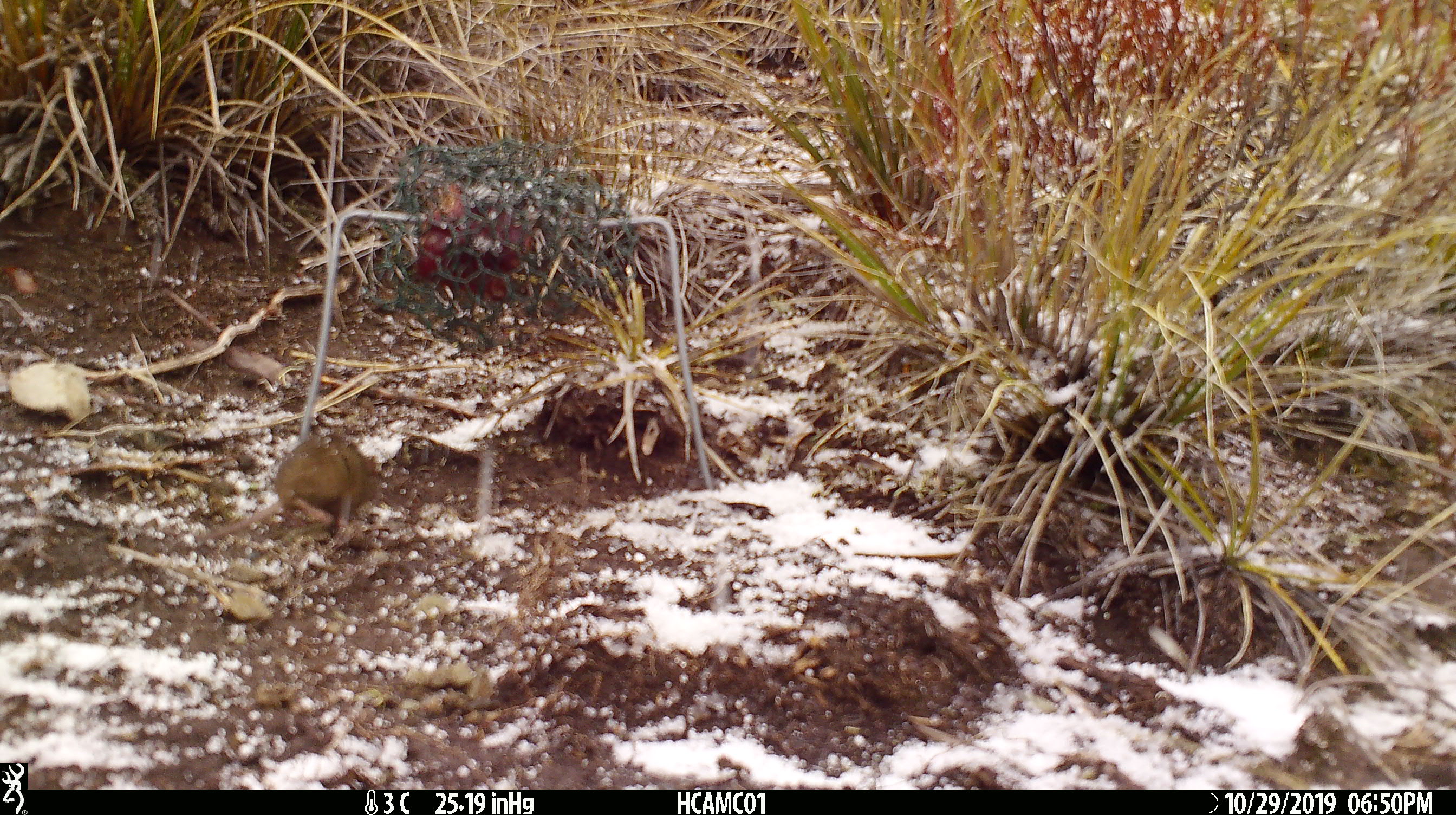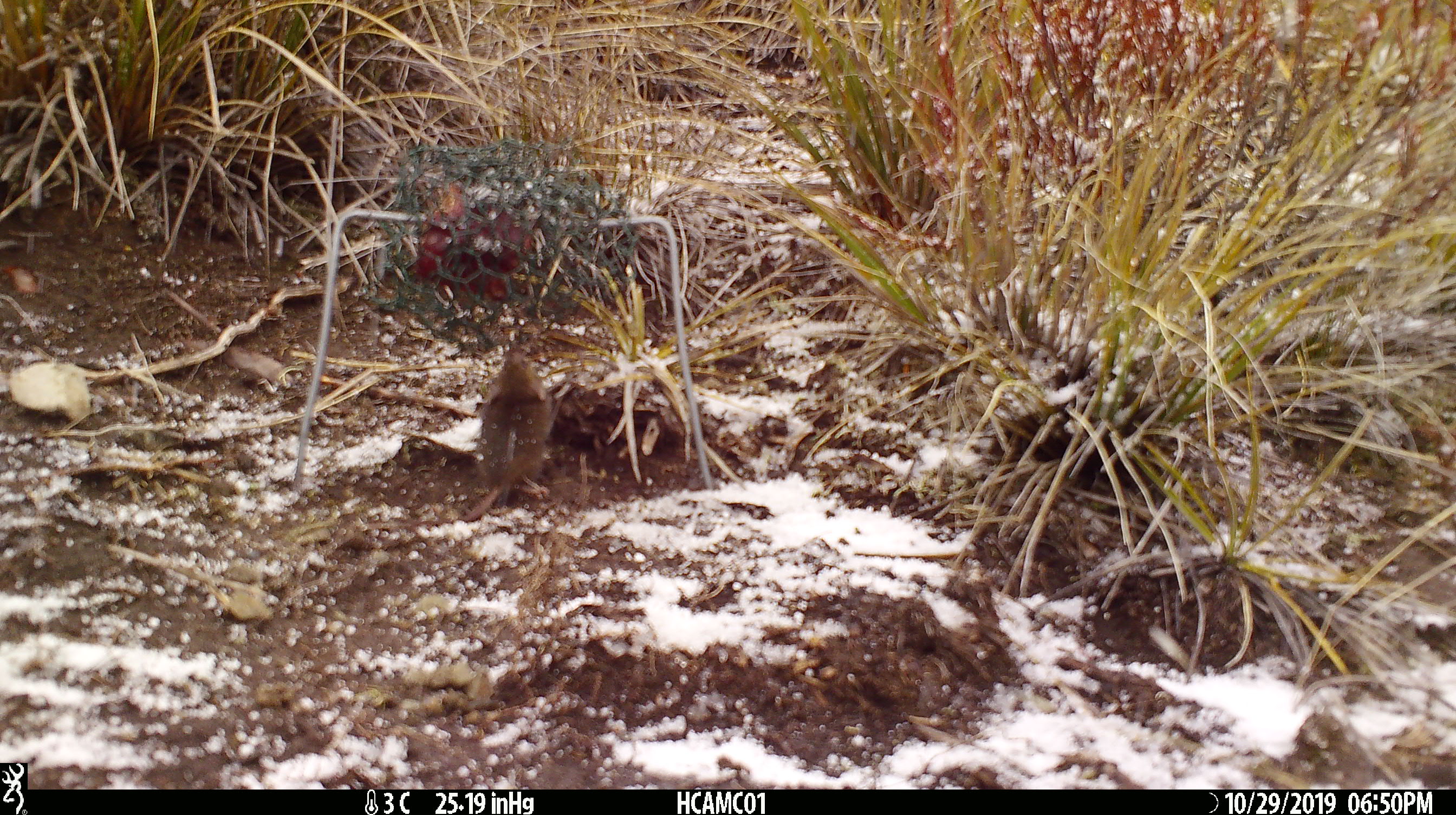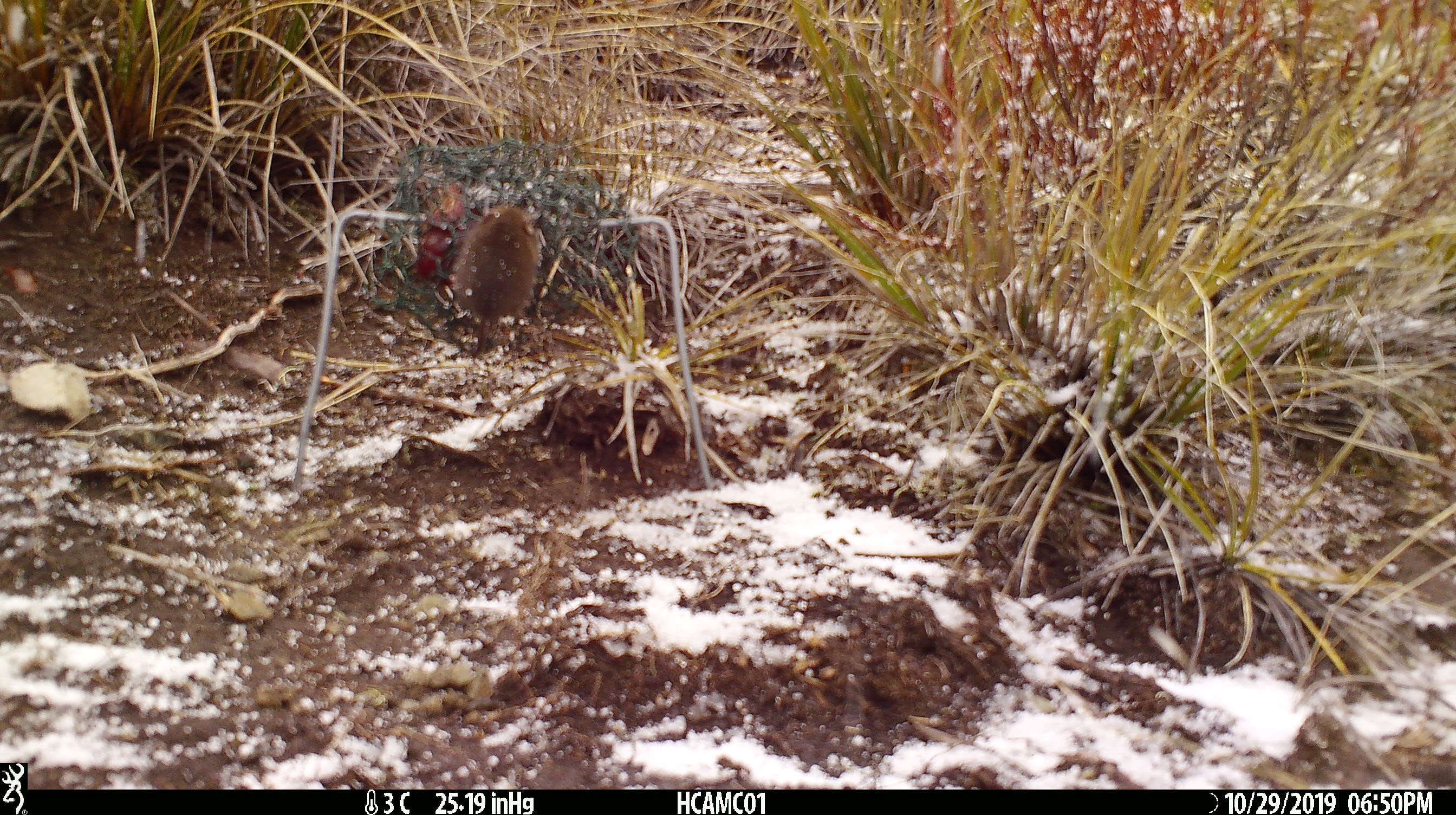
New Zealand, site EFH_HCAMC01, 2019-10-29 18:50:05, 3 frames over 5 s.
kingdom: Animalia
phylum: Chordata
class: Mammalia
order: Rodentia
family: Muridae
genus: Mus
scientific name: Mus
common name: mouse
Mouse (Mus).